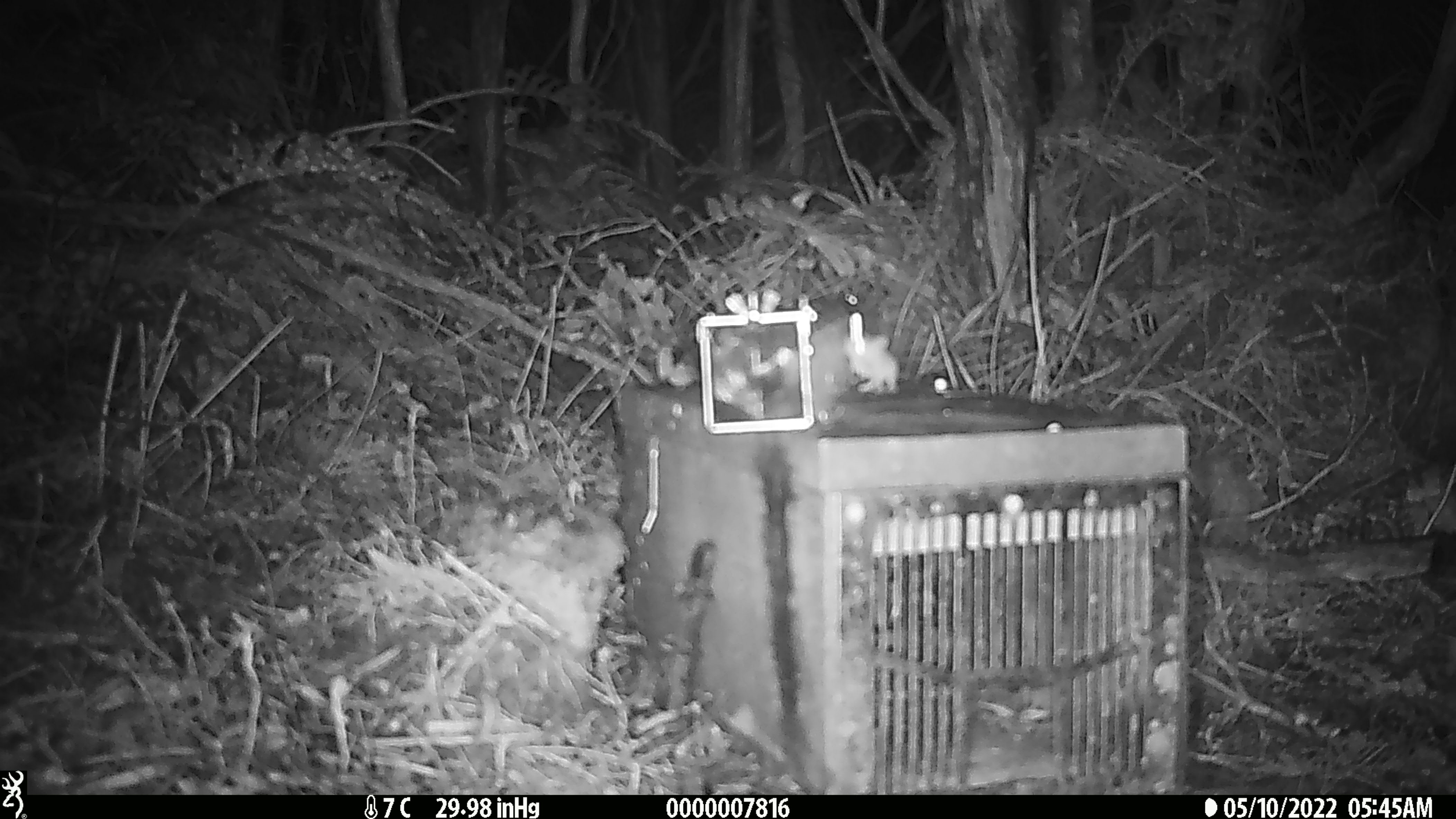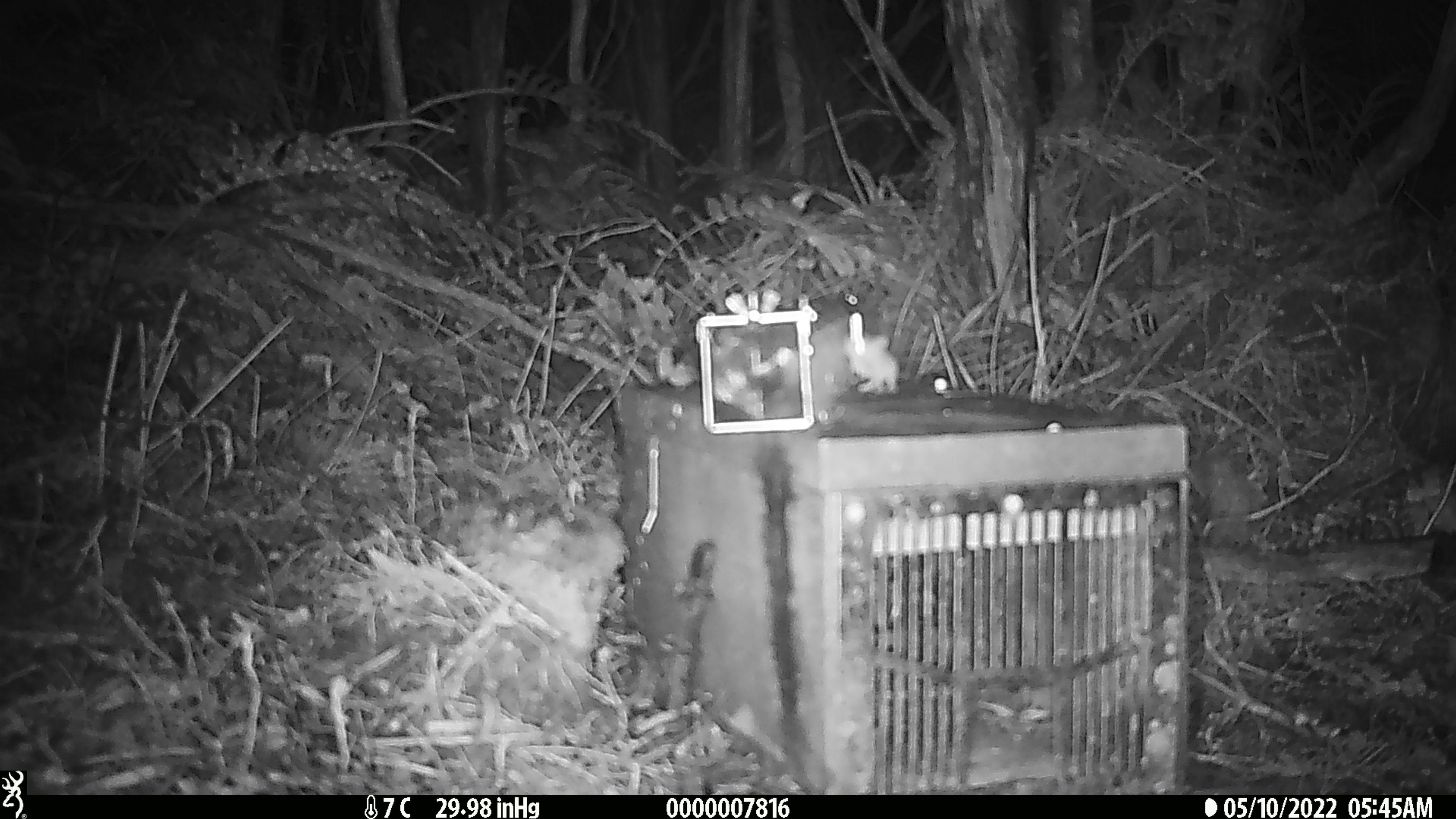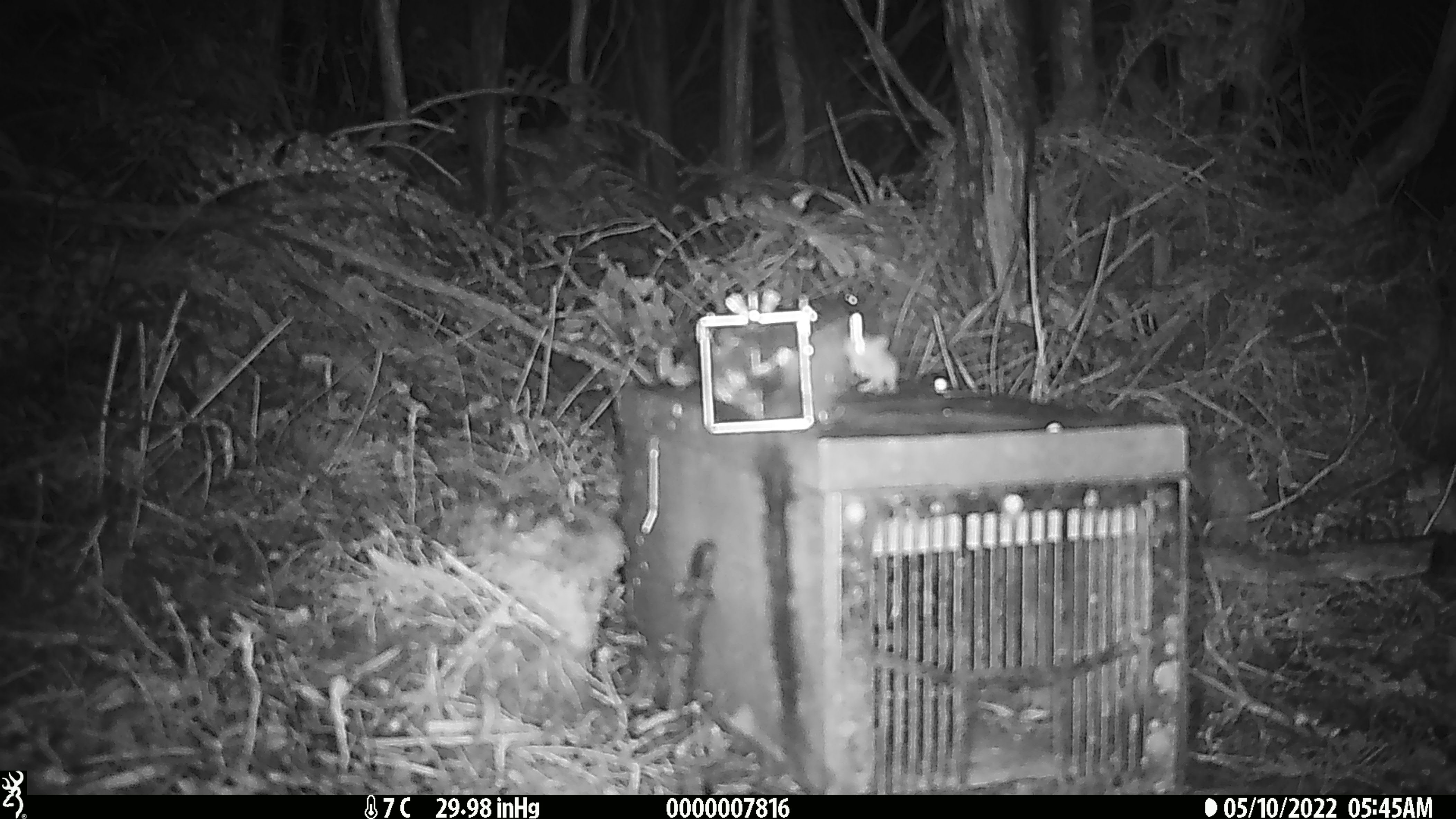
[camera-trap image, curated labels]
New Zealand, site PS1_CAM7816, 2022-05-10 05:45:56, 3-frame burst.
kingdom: Animalia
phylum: Chordata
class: Mammalia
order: Rodentia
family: Muridae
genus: Mus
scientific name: Mus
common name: mouse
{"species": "mouse (Mus)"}